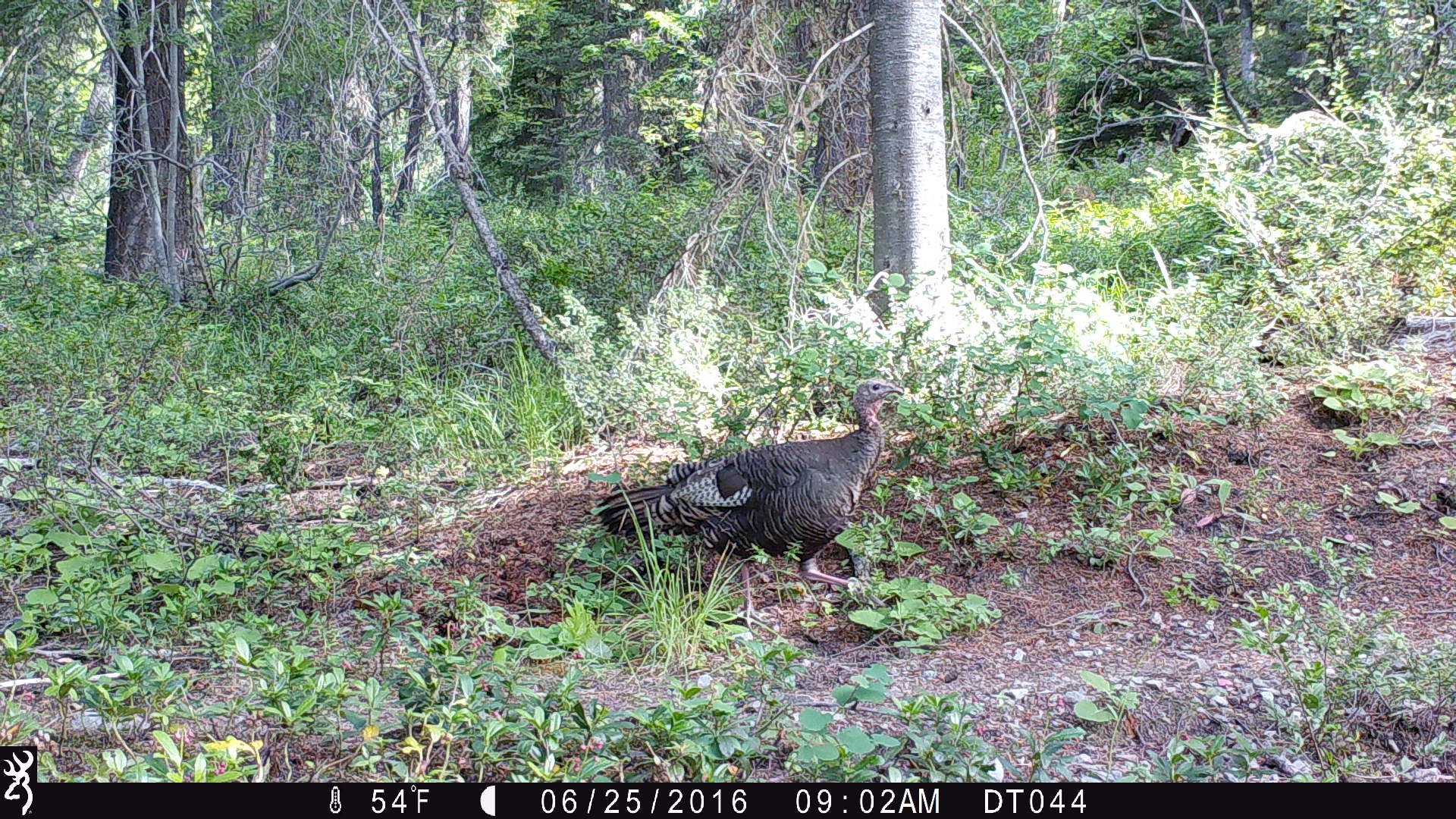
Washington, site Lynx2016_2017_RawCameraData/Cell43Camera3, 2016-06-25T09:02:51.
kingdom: Animalia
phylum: Chordata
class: Aves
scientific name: Aves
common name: birds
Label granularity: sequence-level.